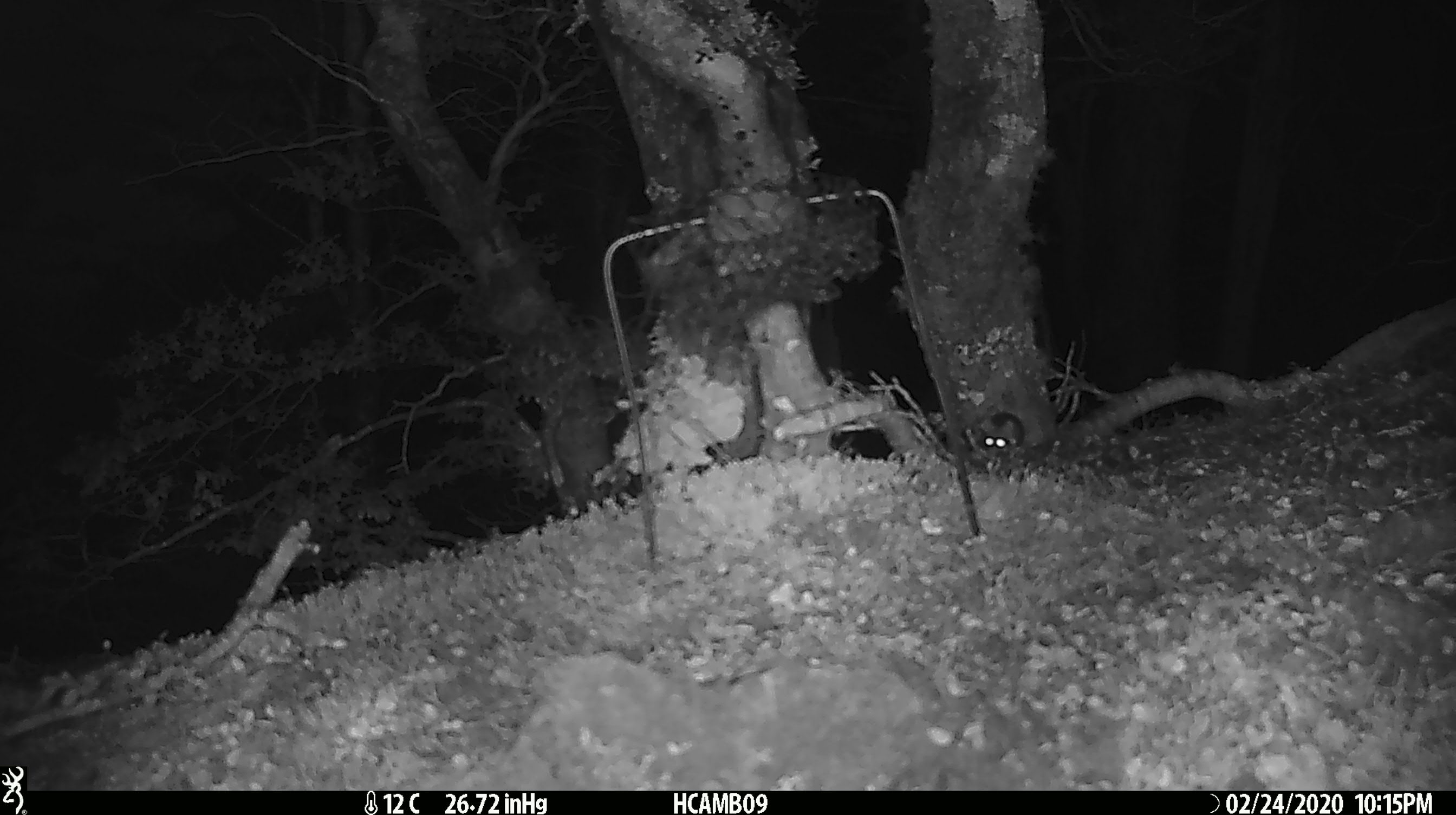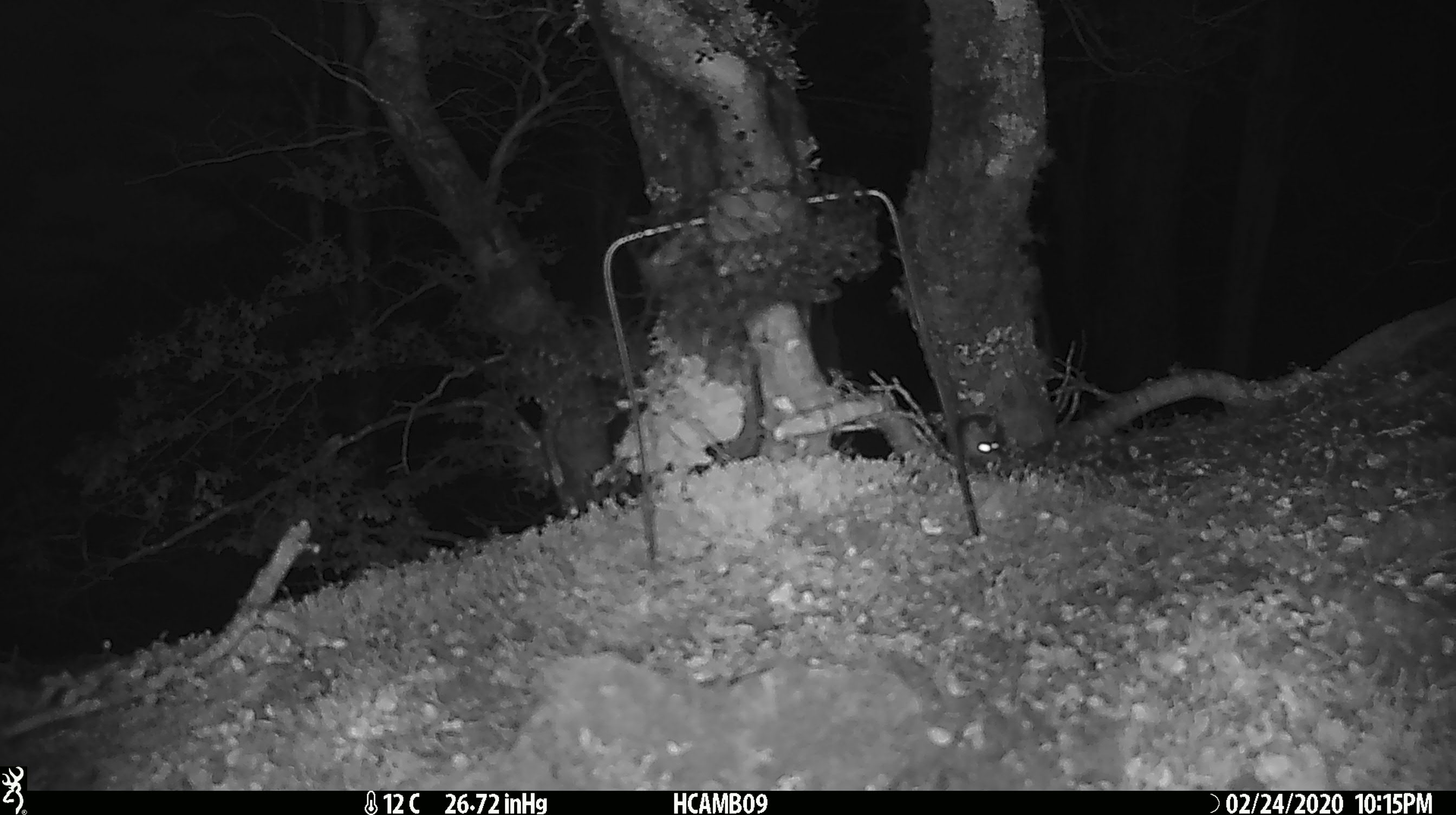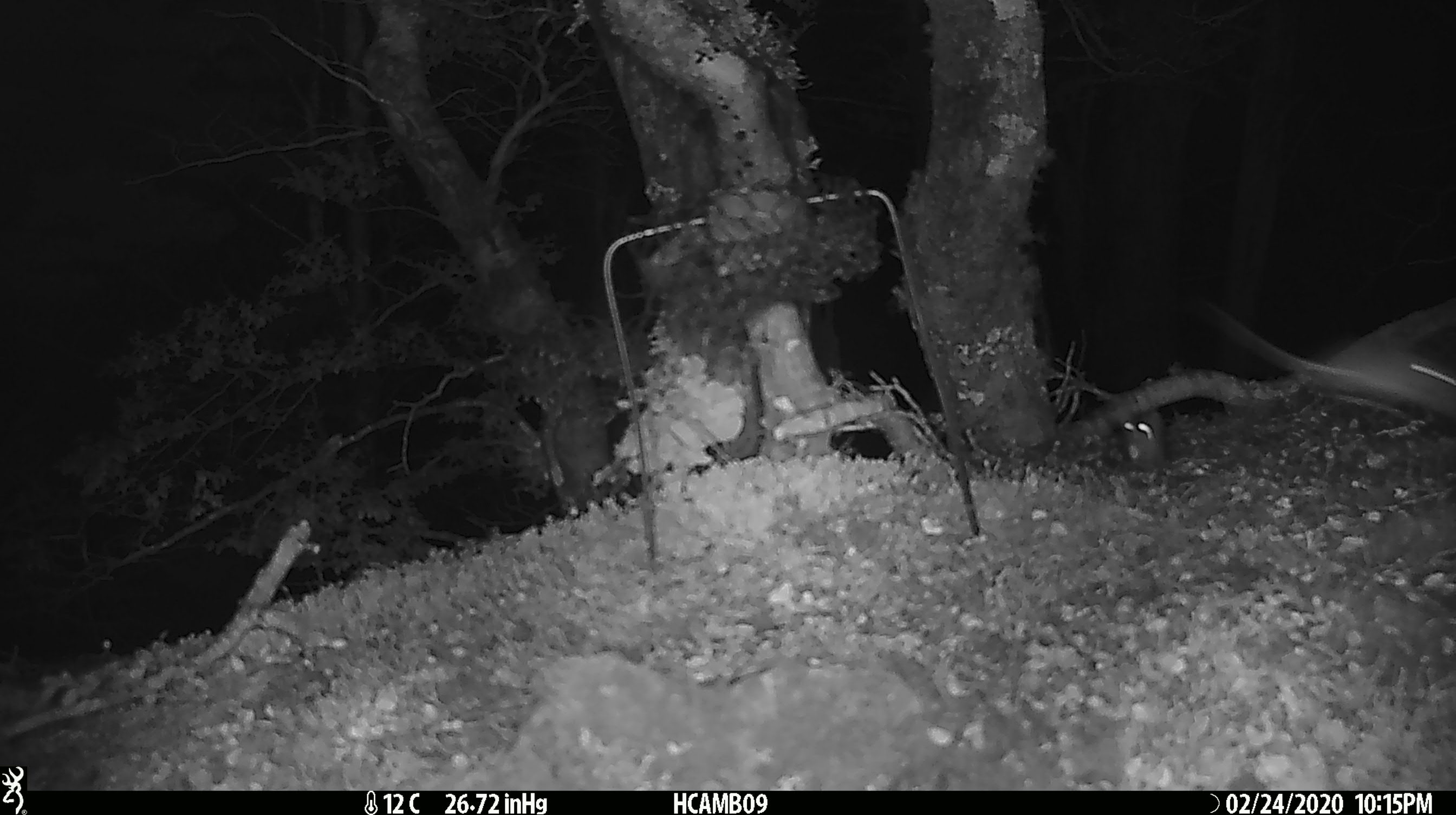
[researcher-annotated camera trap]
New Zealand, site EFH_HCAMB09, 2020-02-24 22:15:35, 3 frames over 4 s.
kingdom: Animalia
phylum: Chordata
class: Mammalia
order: Rodentia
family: Muridae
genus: Mus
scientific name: Mus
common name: mouse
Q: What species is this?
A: Mouse (Mus).